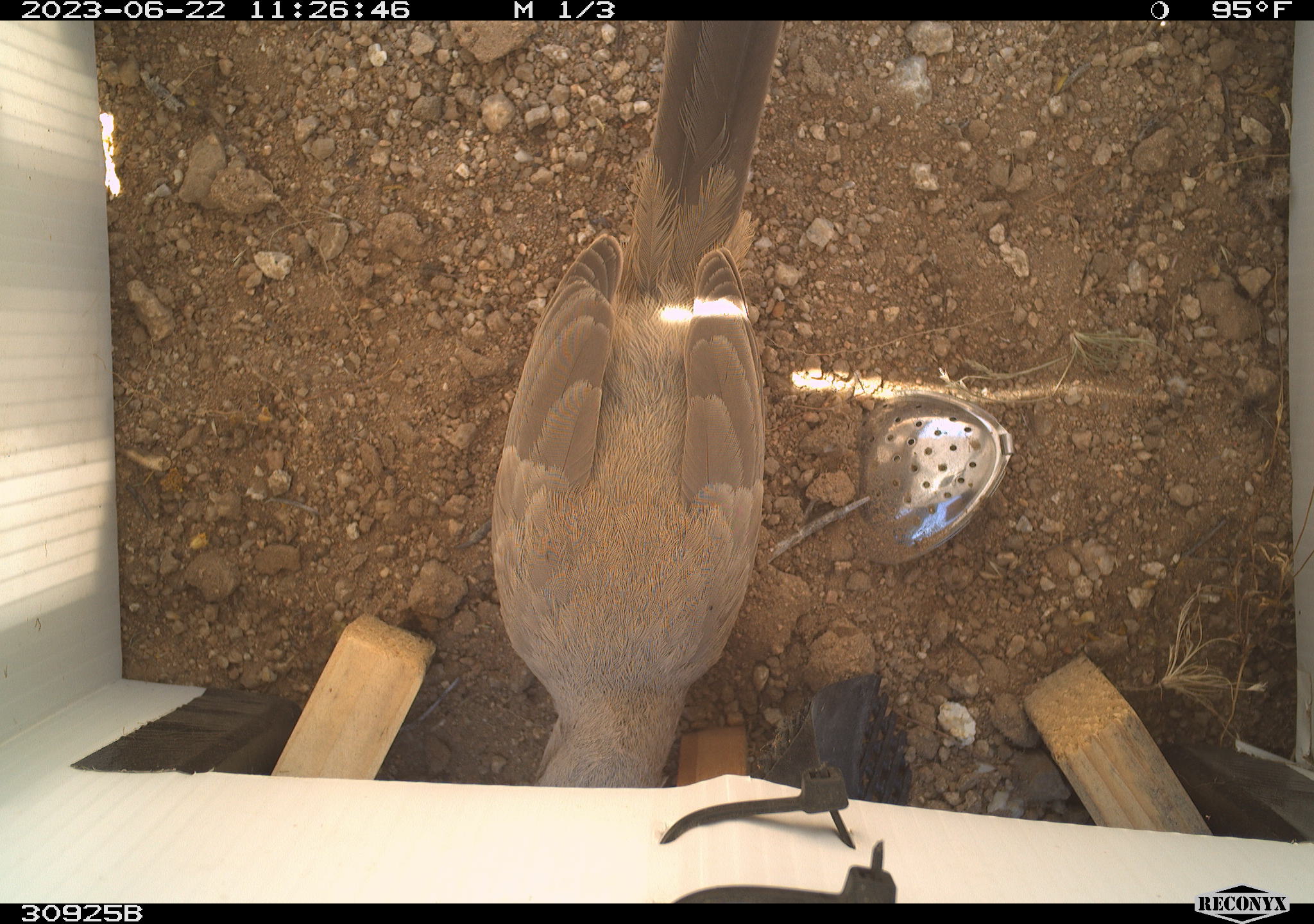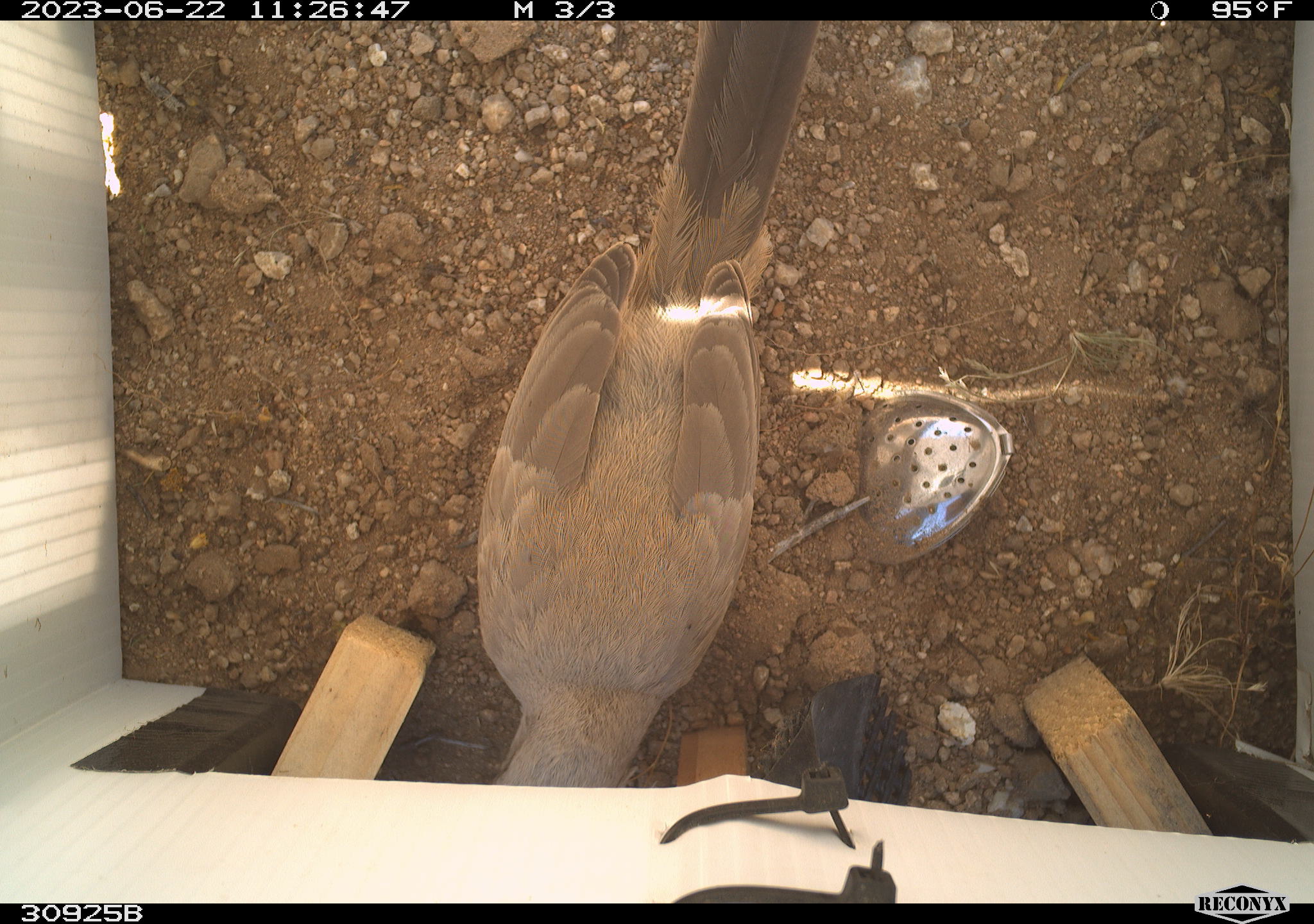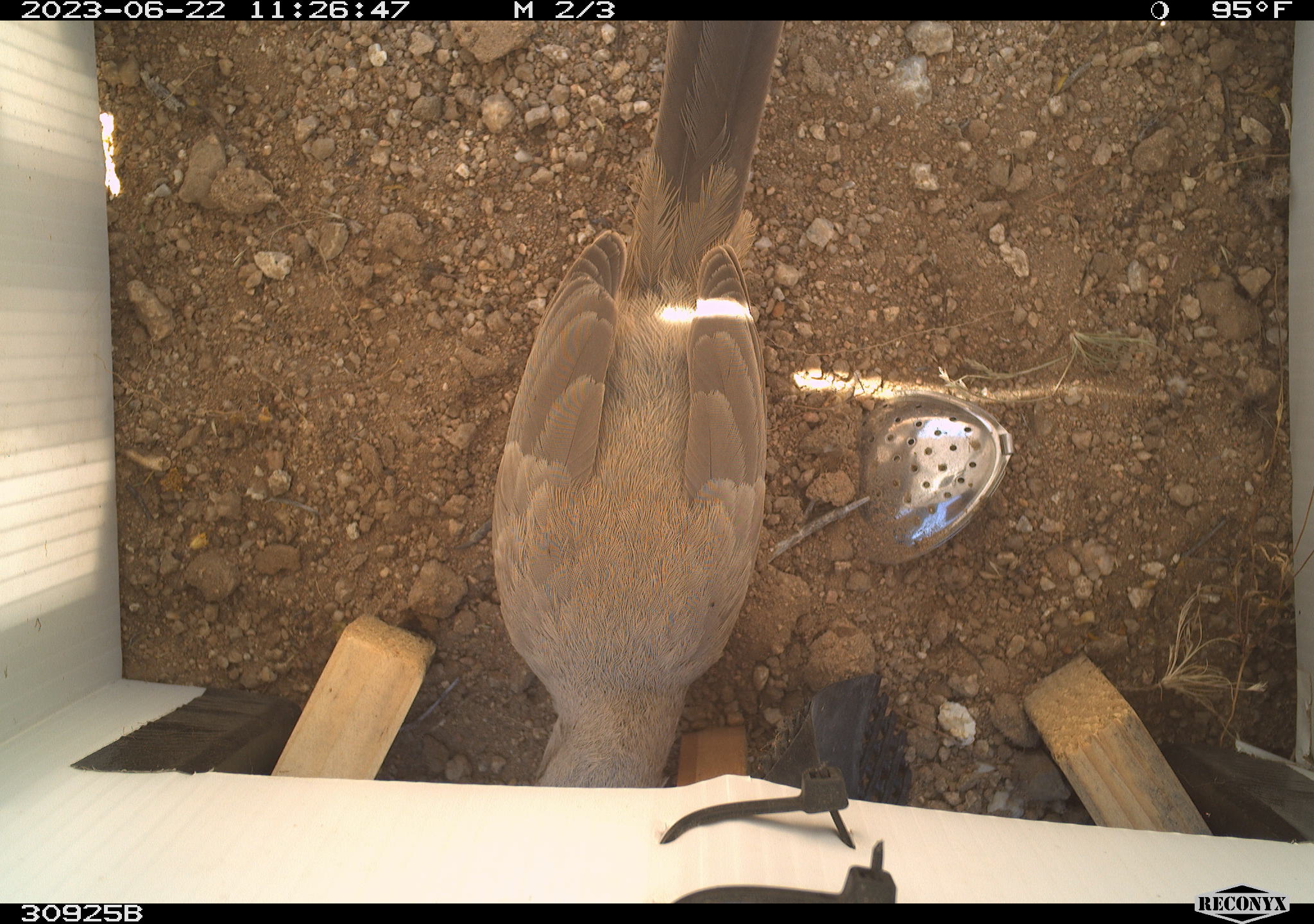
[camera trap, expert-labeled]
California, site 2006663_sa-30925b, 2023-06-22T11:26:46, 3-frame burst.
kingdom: Animalia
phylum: Chordata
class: Aves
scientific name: Aves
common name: bird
Bird (Aves).